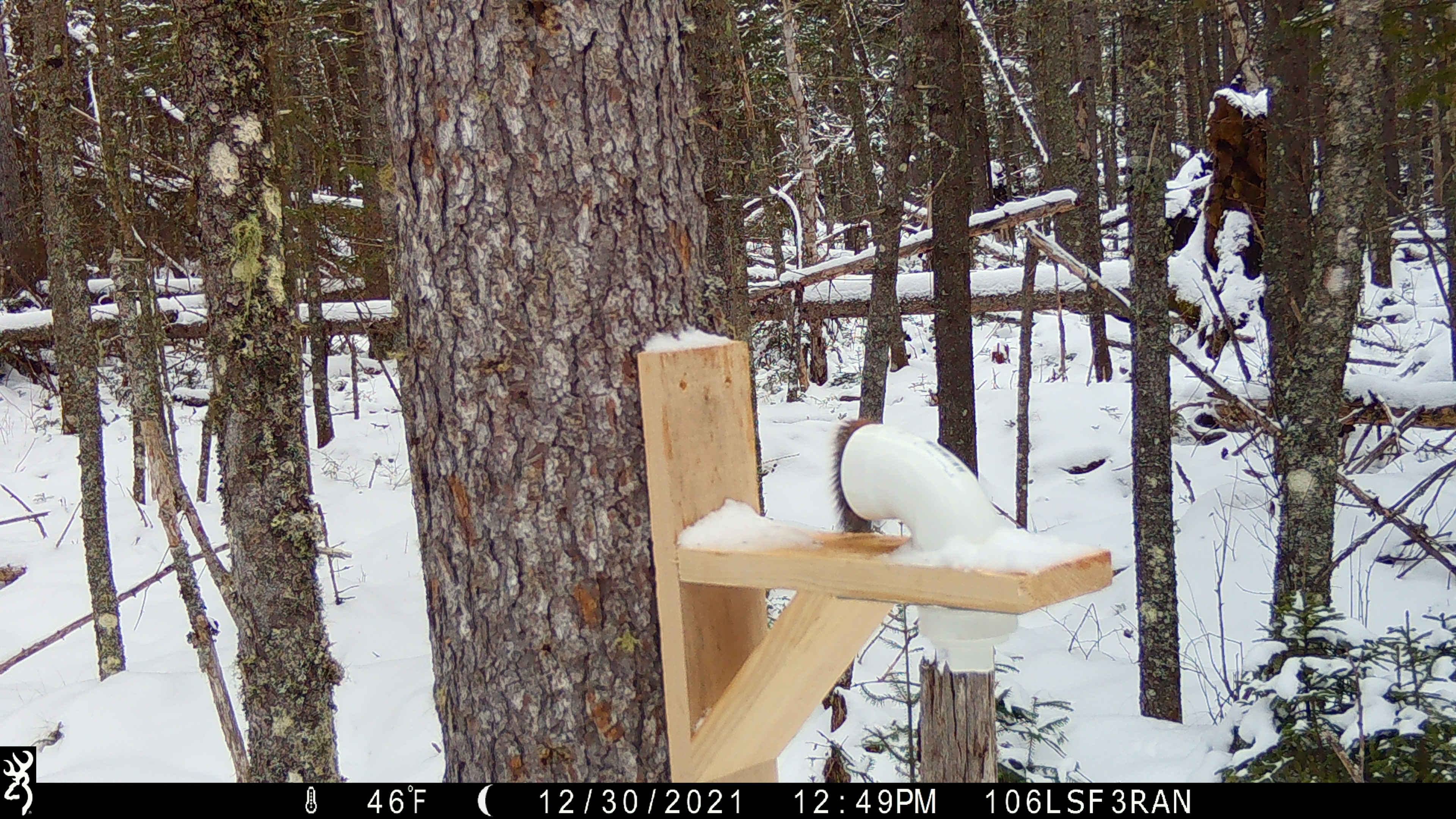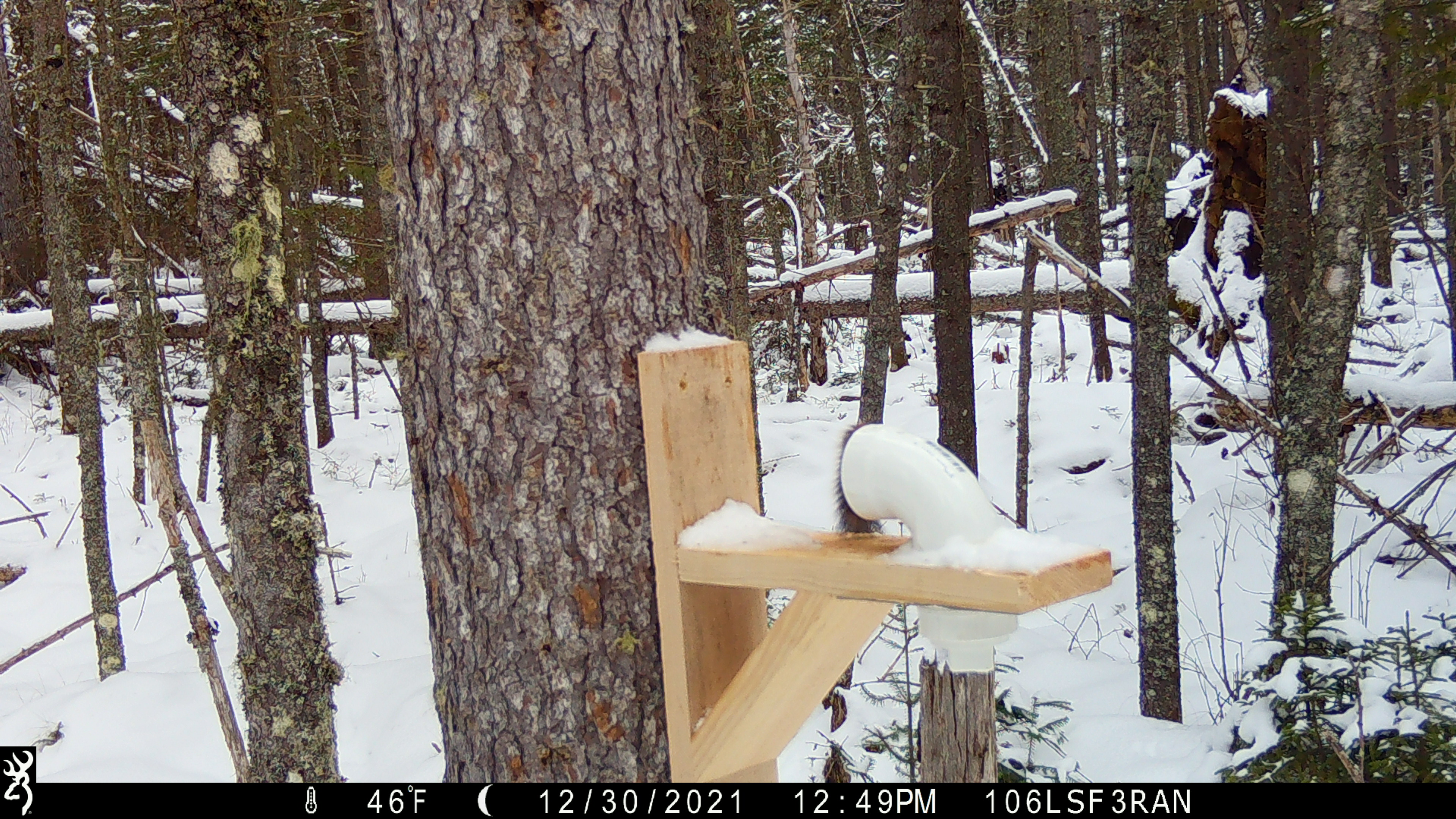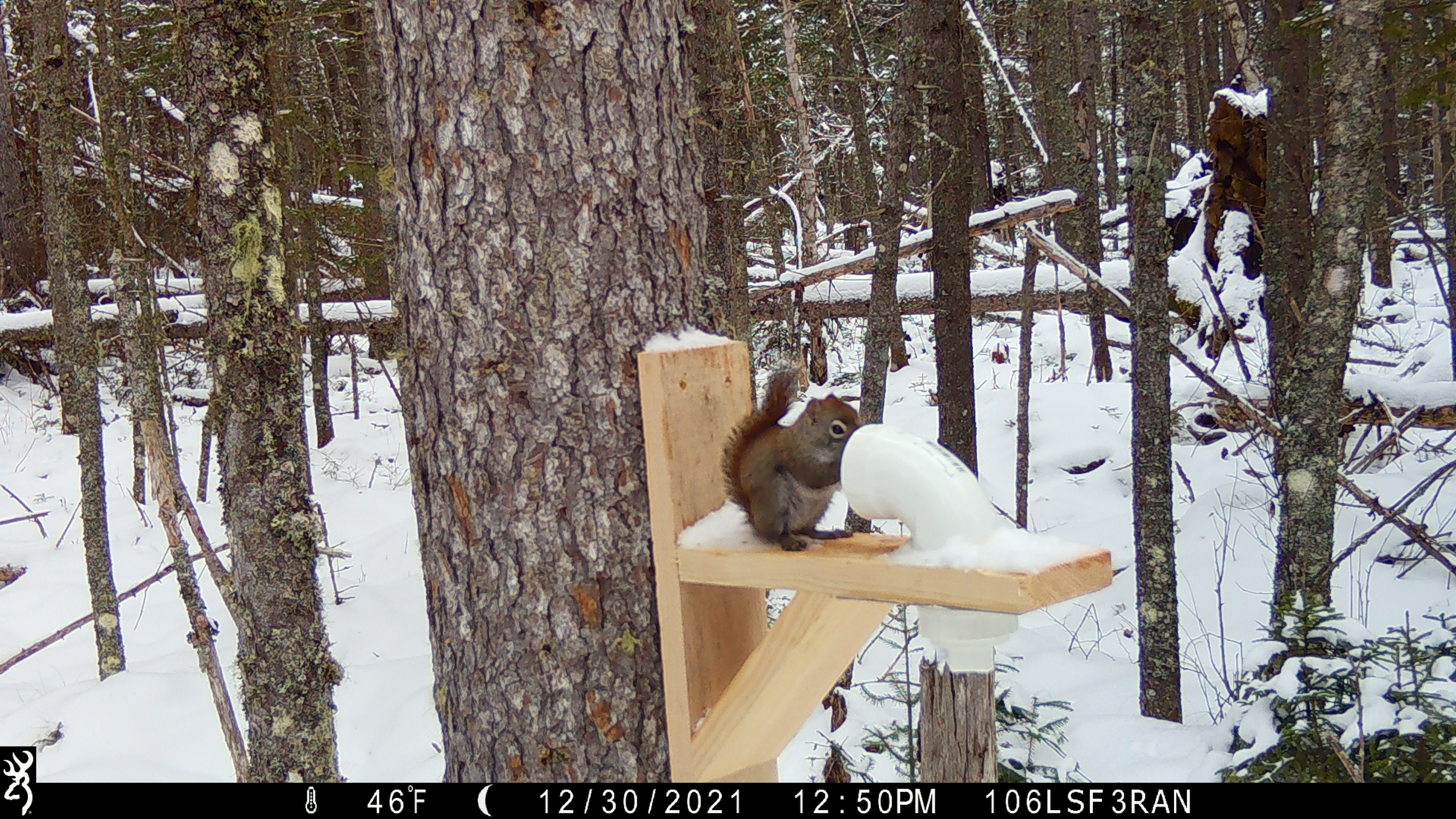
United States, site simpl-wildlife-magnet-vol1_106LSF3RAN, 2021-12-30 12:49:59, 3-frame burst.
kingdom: Animalia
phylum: Chordata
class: Mammalia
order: Rodentia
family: Sciuridae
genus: Tamiasciurus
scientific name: Tamiasciurus hudsonicus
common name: red squirrel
Red squirrel (Tamiasciurus hudsonicus).